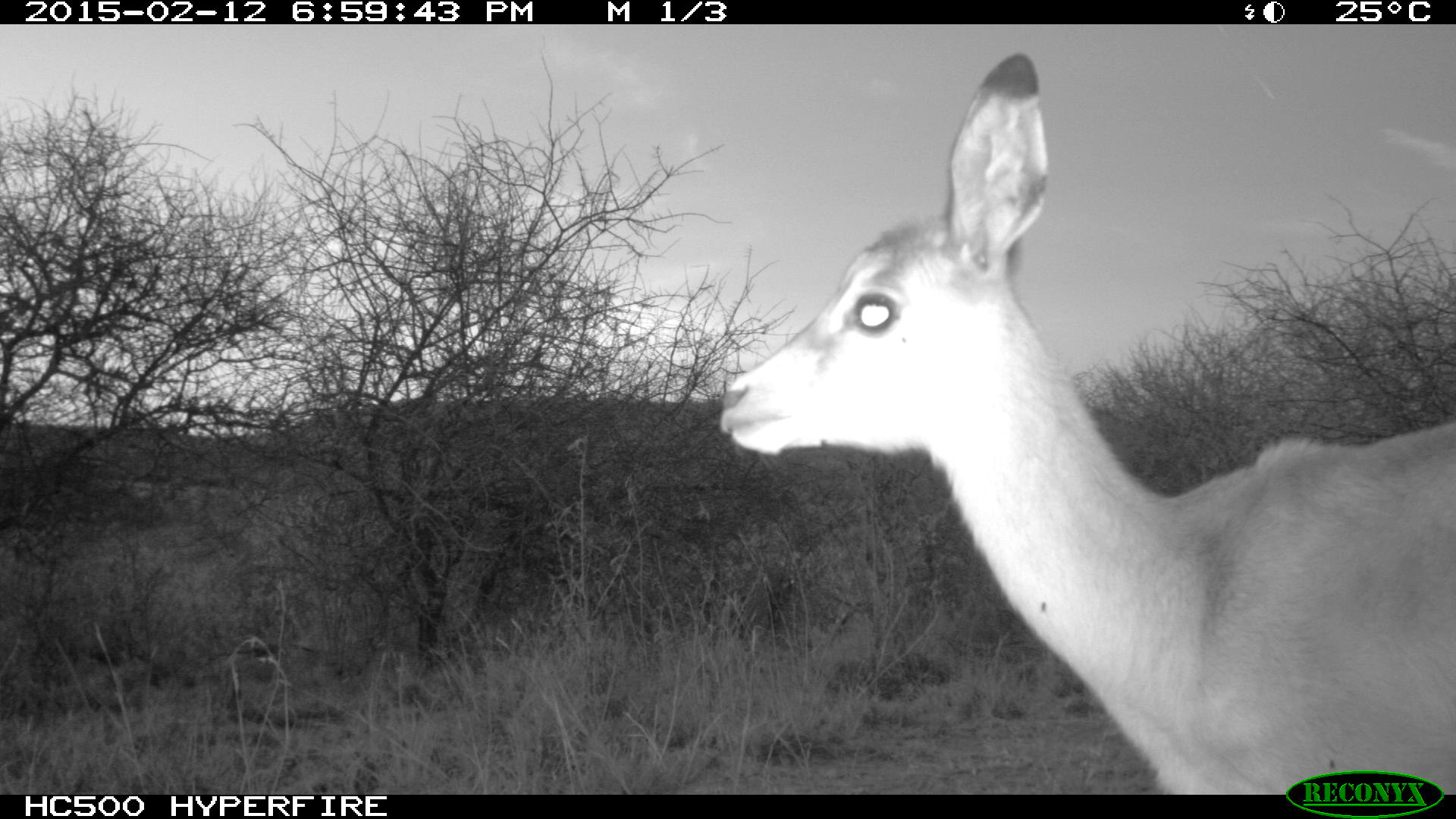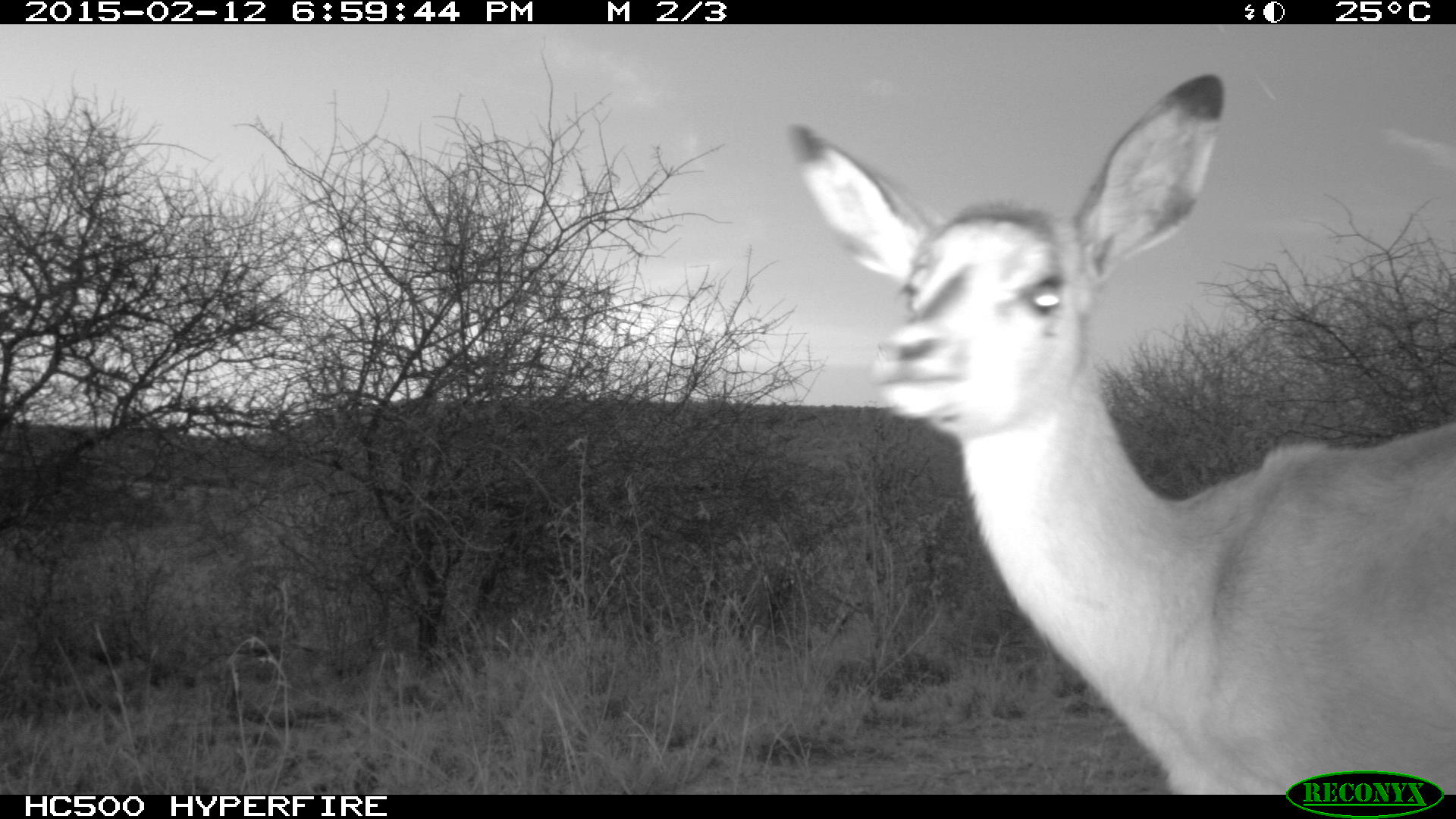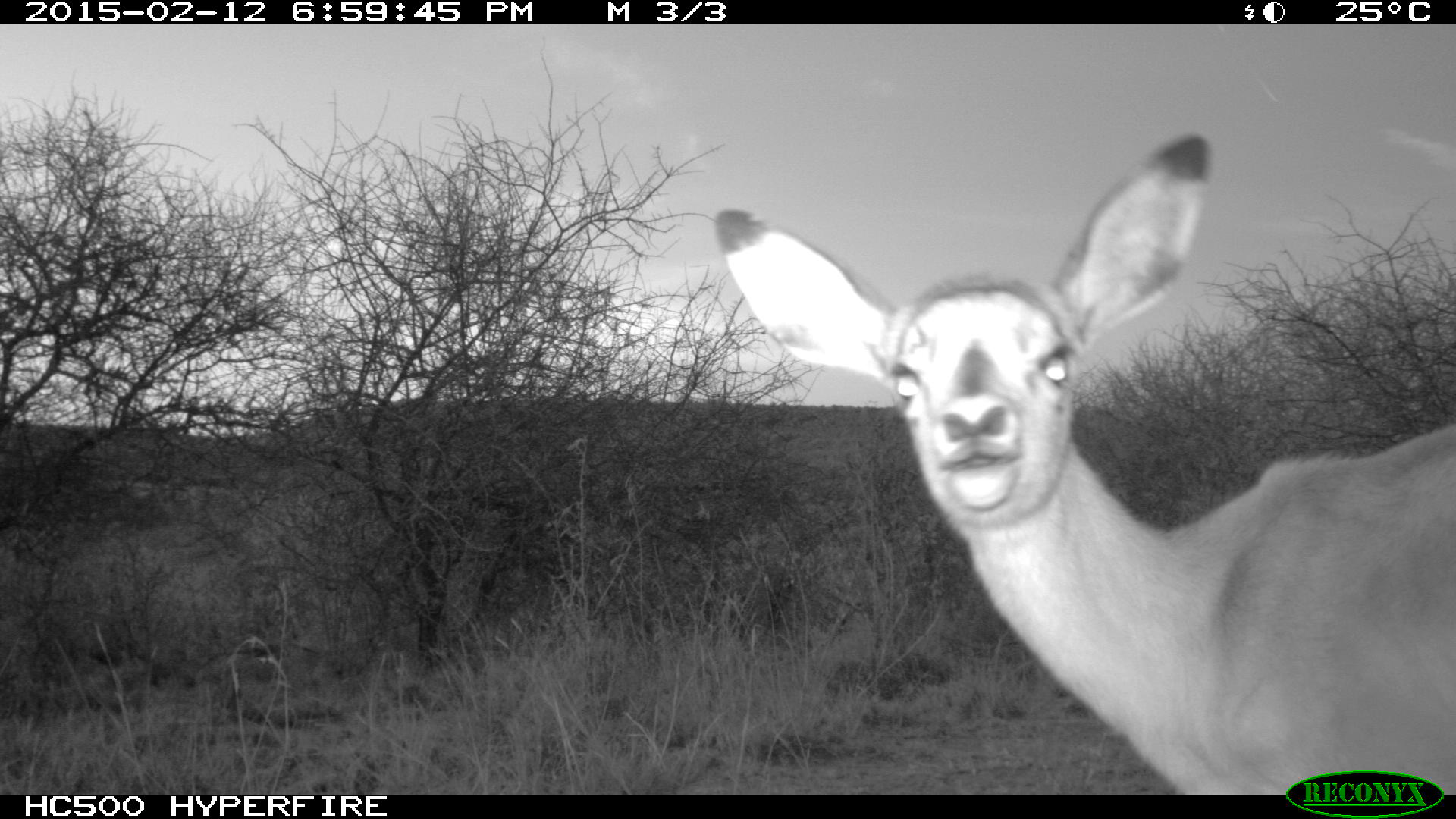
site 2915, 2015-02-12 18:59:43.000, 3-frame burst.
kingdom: Animalia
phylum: Chordata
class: Mammalia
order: Artiodactyla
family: Bovidae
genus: Madoqua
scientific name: Madoqua guentheri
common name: günther's dik-dik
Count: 1.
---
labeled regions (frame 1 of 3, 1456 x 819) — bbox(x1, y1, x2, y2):
madoqua guentheri: bbox(711, 51, 1456, 791)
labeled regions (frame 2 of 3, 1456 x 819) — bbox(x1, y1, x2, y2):
madoqua guentheri: bbox(784, 73, 1456, 792)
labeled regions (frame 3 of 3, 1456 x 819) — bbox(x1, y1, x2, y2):
madoqua guentheri: bbox(708, 129, 1454, 790)